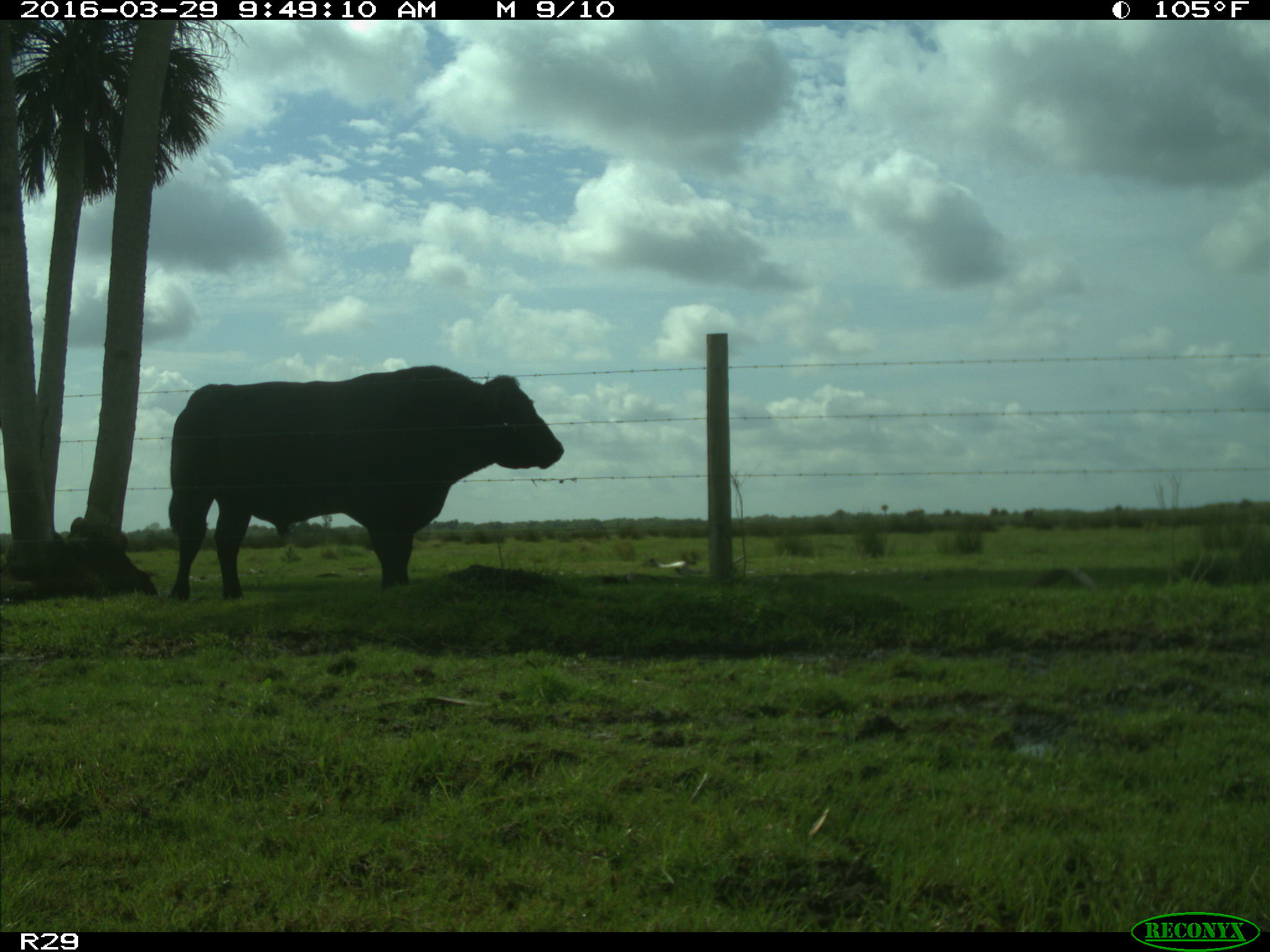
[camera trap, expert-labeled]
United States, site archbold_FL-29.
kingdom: Animalia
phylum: Chordata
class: Mammalia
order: Artiodactyla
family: Bovidae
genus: Bos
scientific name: Bos taurus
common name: domestic cow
Bos taurus (domestic cow).